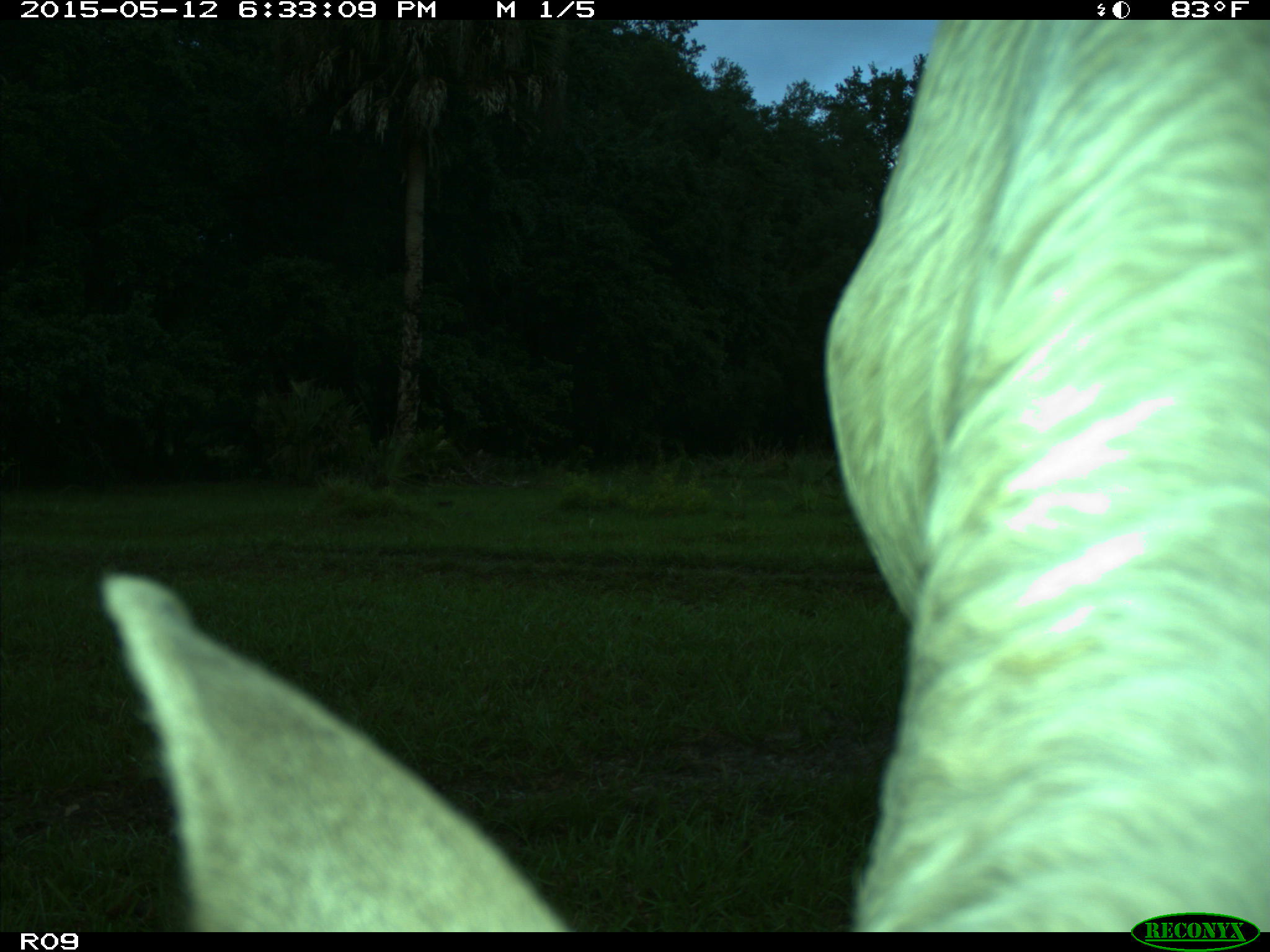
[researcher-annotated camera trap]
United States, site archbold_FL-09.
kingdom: Animalia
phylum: Chordata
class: Mammalia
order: Artiodactyla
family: Bovidae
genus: Bos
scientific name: Bos taurus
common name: domestic cow